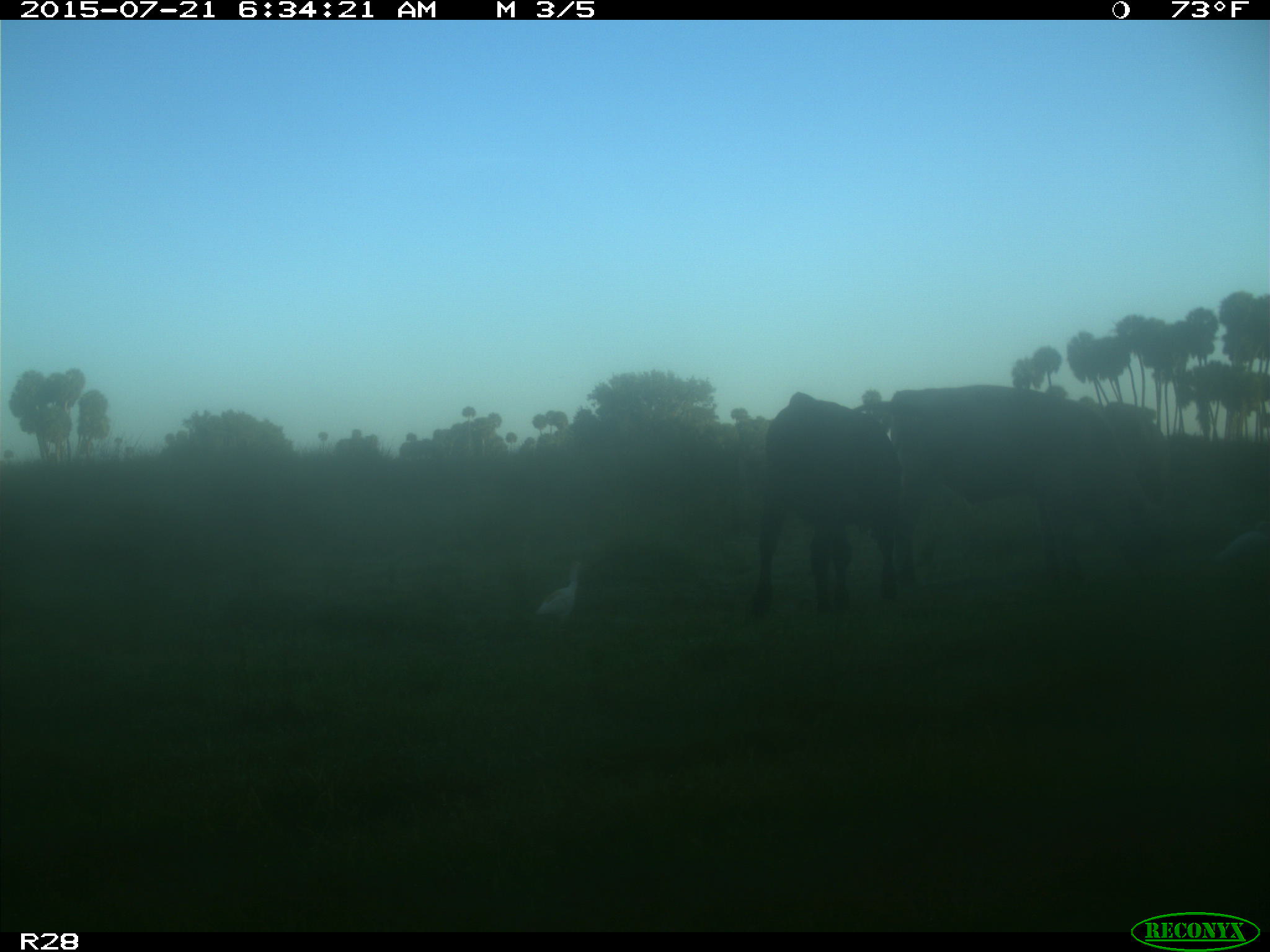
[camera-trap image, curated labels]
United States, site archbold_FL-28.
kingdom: Animalia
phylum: Chordata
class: Mammalia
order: Artiodactyla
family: Bovidae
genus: Bos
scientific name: Bos taurus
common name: domestic cow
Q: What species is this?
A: Bos taurus (domestic cow).